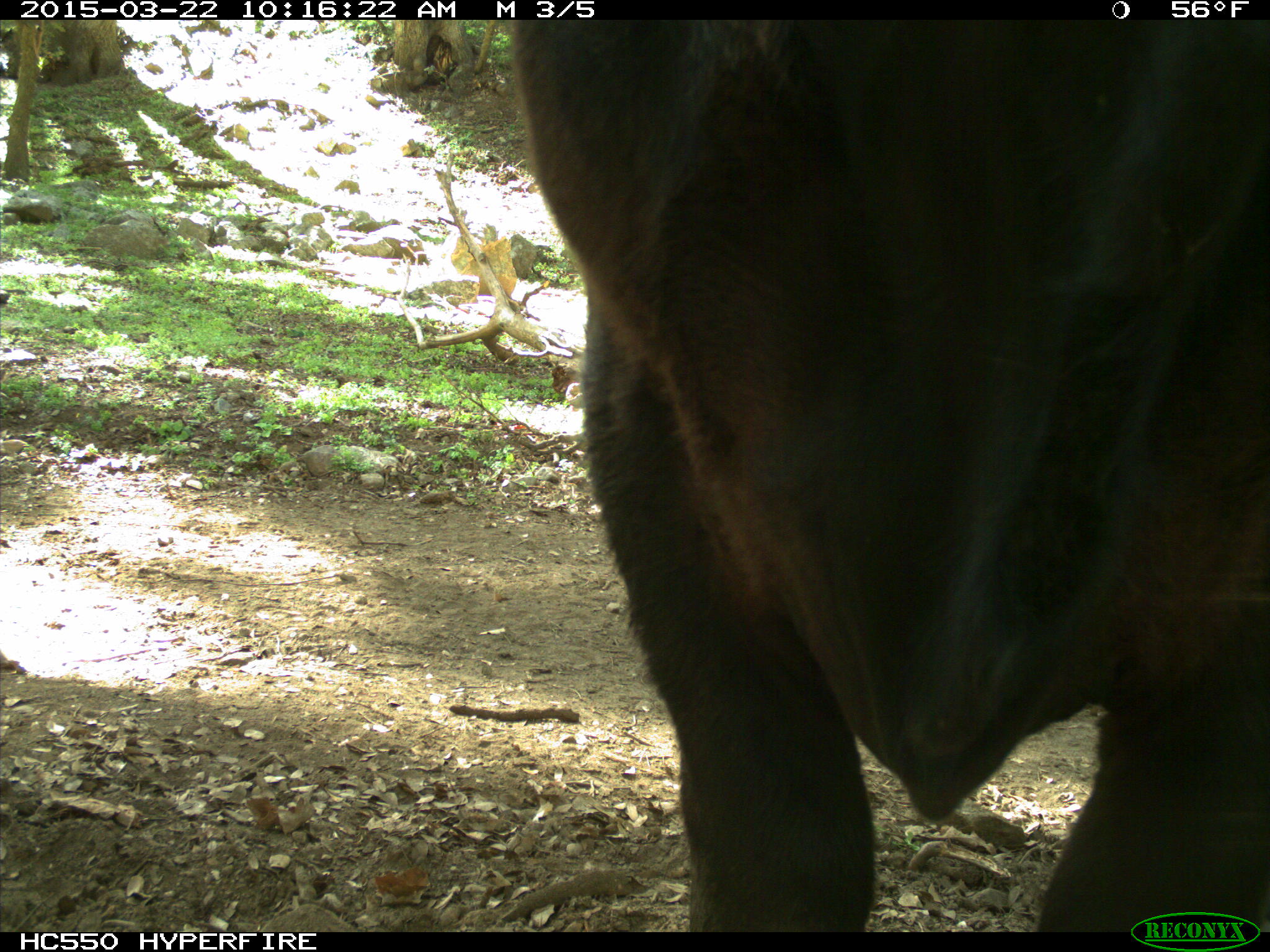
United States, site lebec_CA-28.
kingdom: Animalia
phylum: Chordata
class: Mammalia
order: Artiodactyla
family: Bovidae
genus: Bos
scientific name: Bos taurus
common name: domestic cow